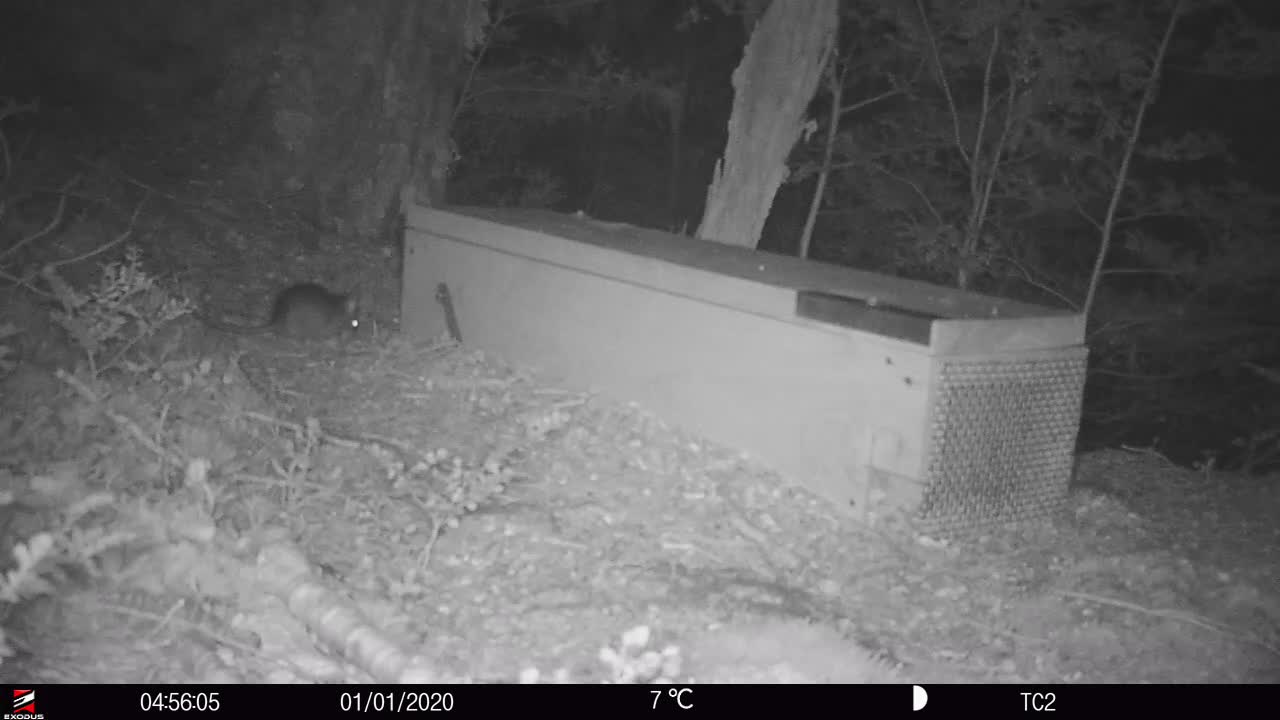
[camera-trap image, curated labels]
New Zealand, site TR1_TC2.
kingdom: Animalia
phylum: Chordata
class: Mammalia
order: Rodentia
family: Muridae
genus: Rattus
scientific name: Rattus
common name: rat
Rat (Rattus).